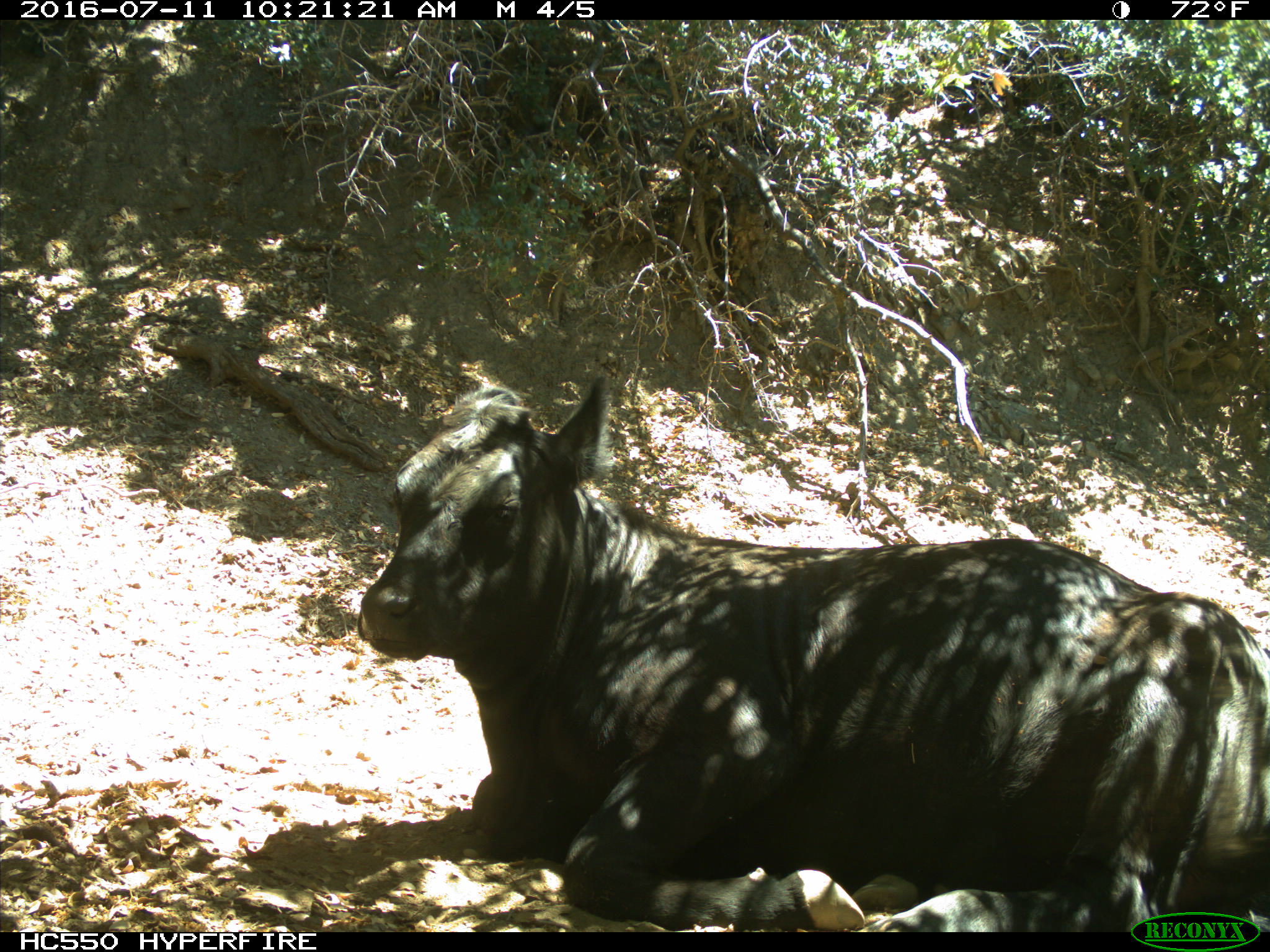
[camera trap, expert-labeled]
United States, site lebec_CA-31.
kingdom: Animalia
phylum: Chordata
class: Mammalia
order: Artiodactyla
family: Bovidae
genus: Bos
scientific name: Bos taurus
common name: domestic cow